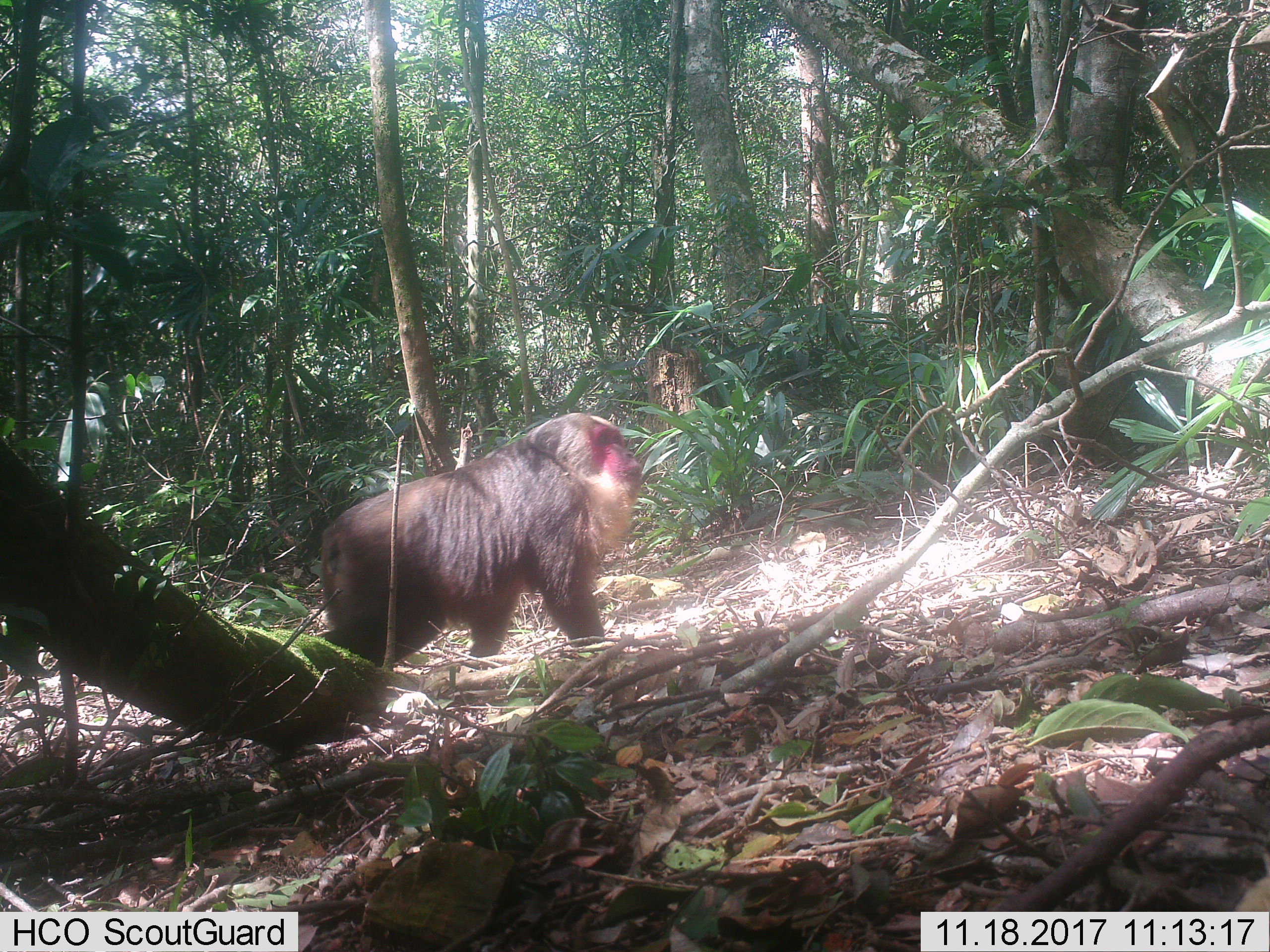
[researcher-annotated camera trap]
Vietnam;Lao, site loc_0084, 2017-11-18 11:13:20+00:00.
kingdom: Animalia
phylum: Chordata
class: Mammalia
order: Primates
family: Cercopithecidae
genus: Macaca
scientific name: Macaca arctoides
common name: stump-tailed macaque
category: stump tailed macaque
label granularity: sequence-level